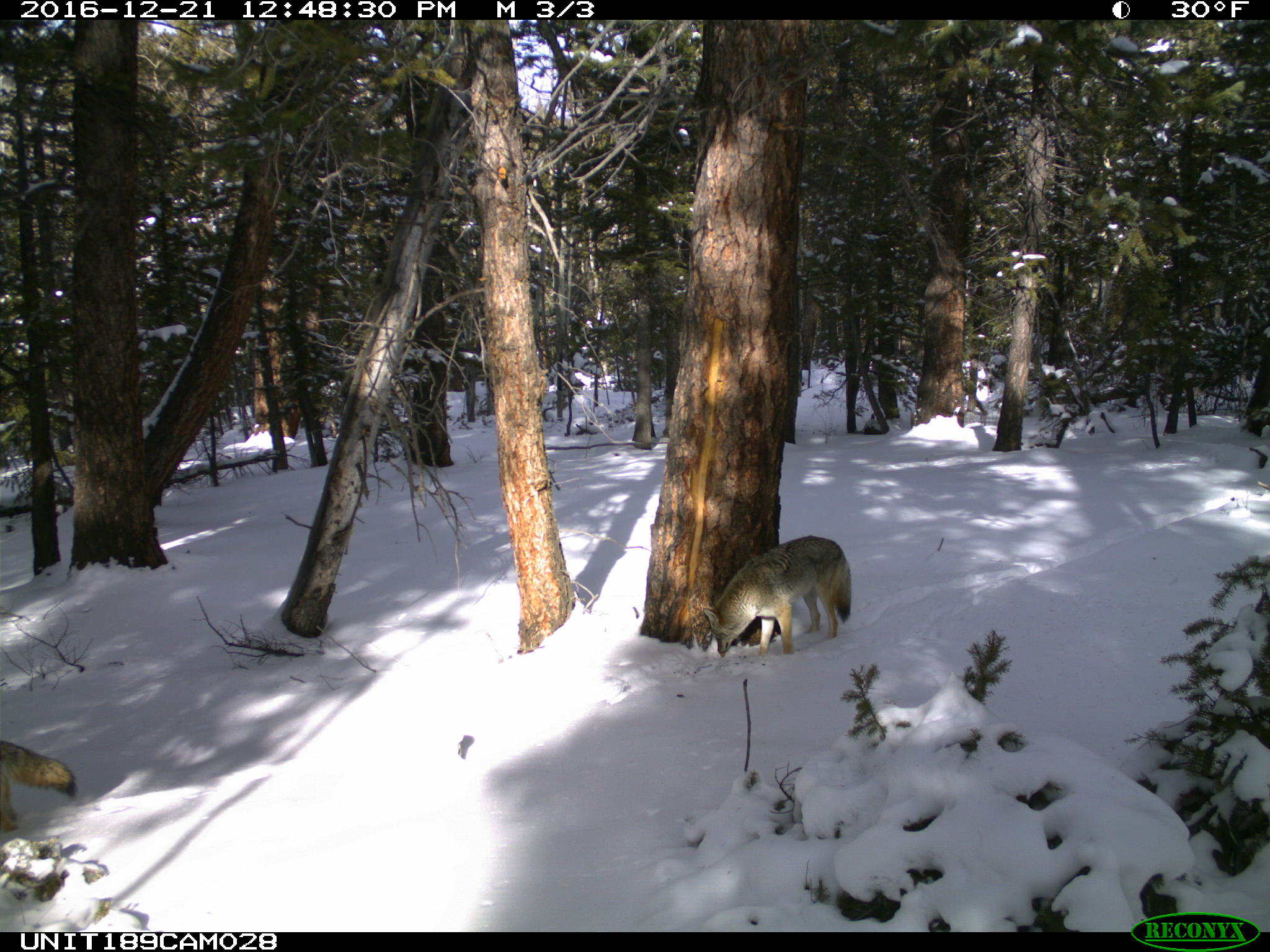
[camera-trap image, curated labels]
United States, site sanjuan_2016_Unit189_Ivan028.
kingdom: Animalia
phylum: Chordata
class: Mammalia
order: Carnivora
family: Canidae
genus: Canis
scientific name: Canis latrans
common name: coyote